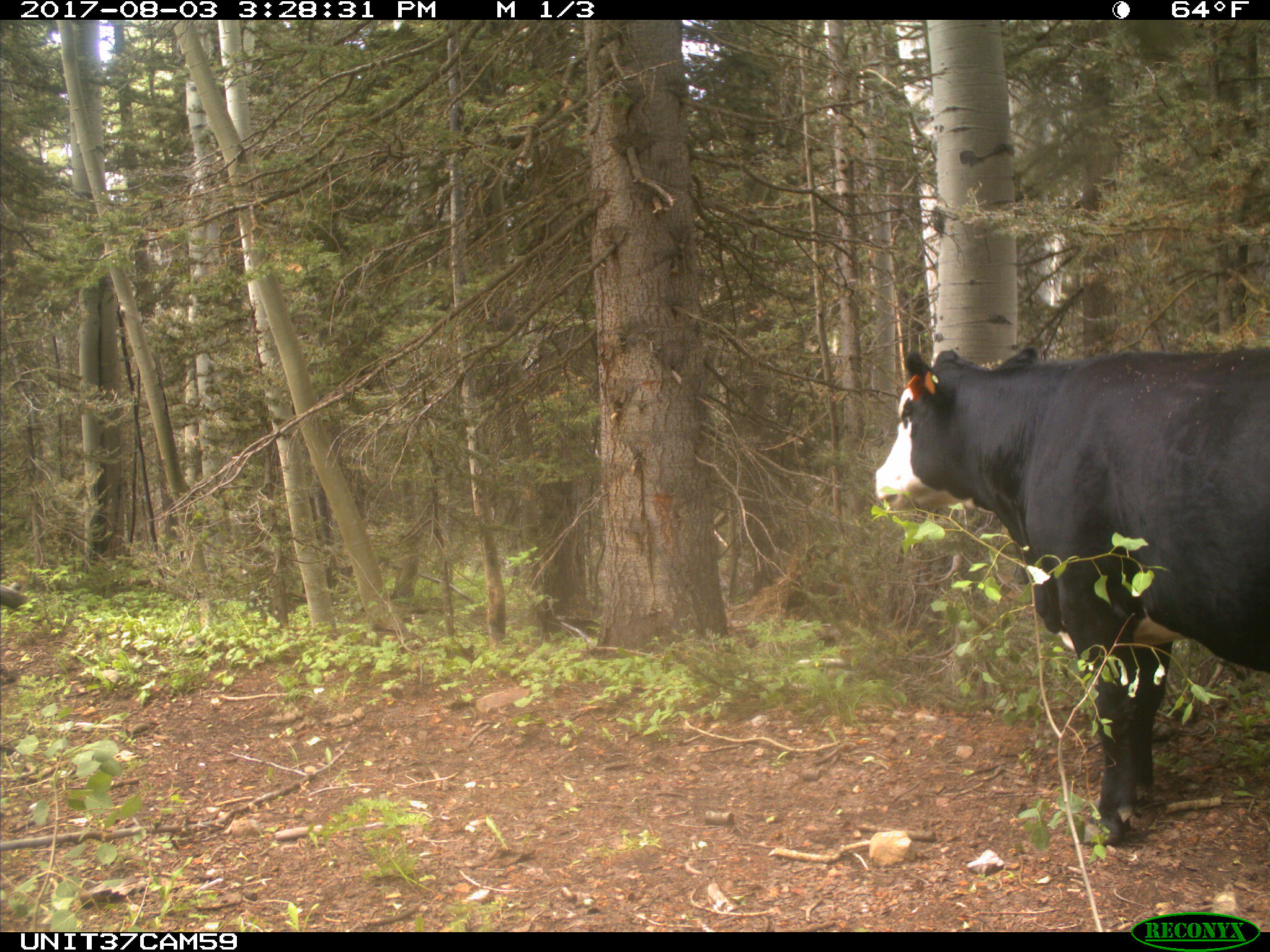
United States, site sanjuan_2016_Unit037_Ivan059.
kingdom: Animalia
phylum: Chordata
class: Mammalia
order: Artiodactyla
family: Bovidae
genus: Bos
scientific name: Bos taurus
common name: domestic cow